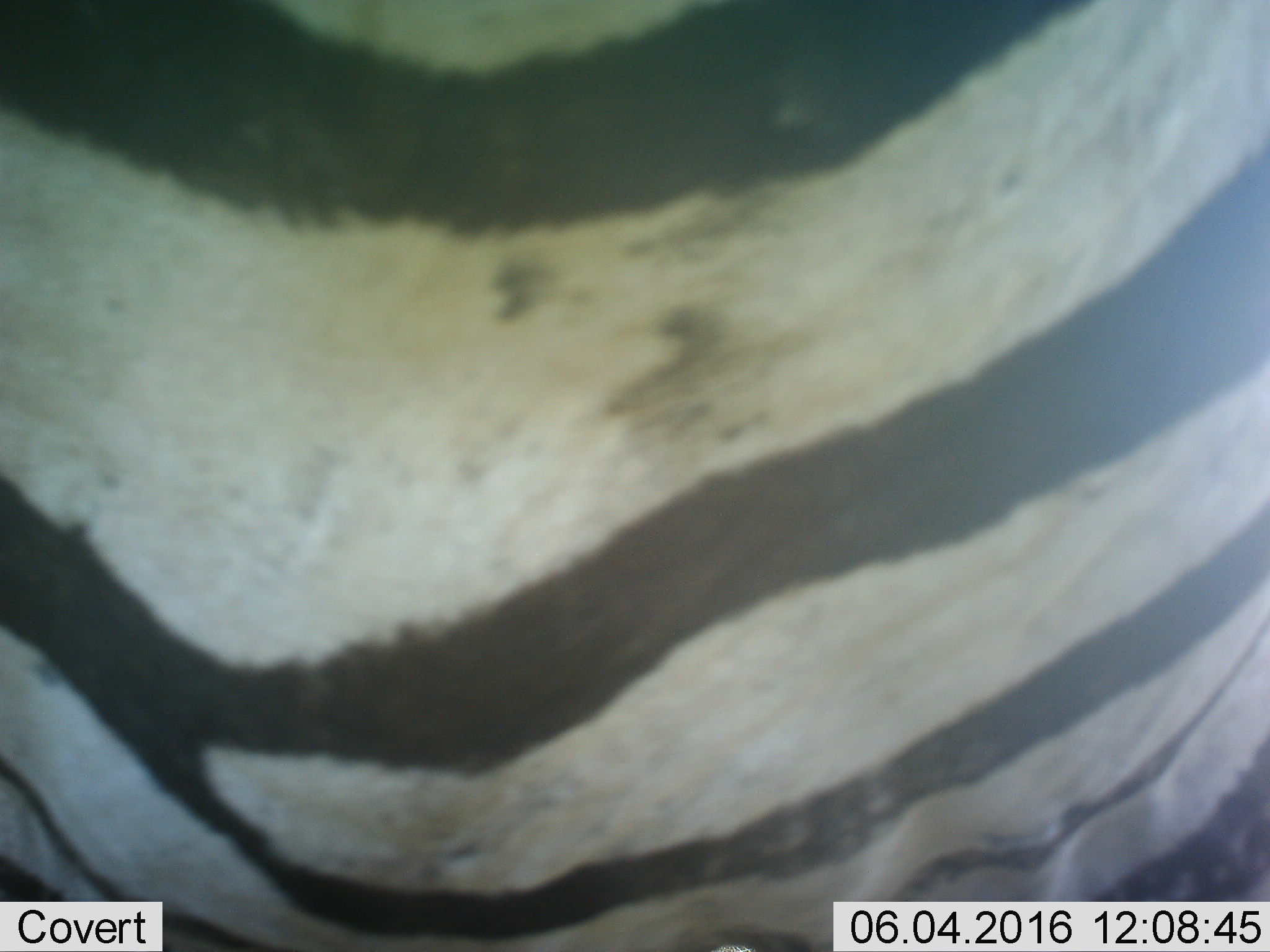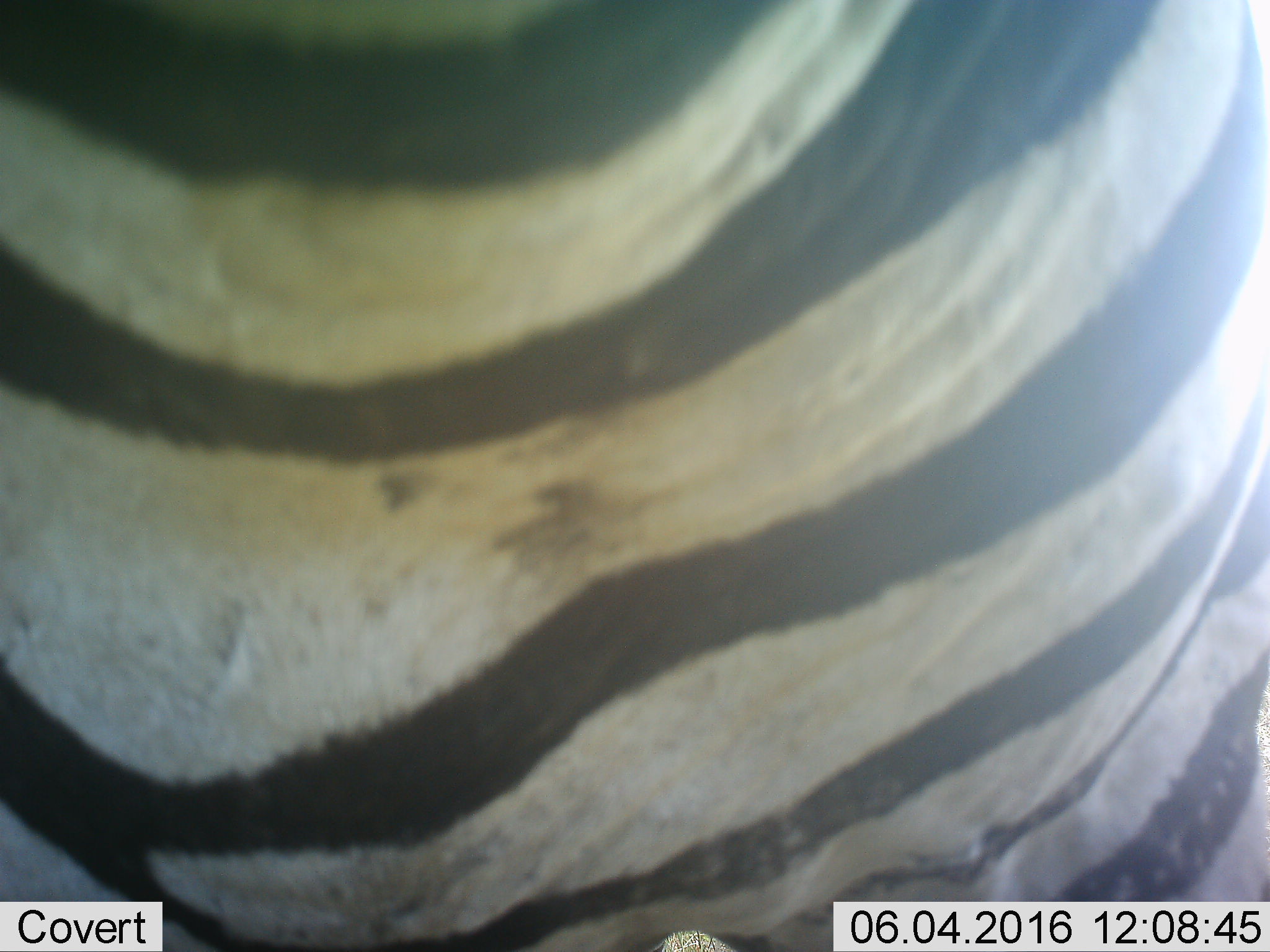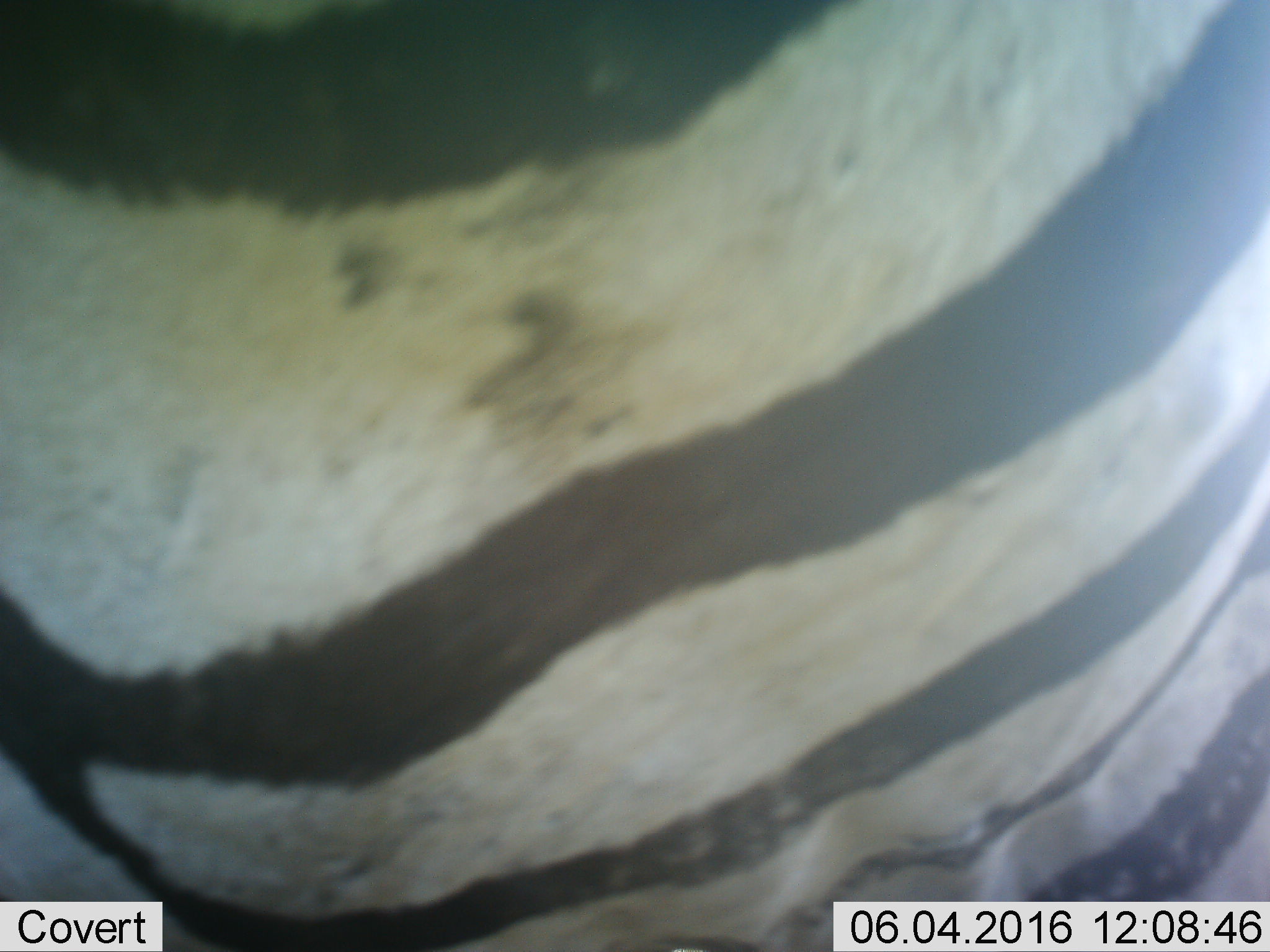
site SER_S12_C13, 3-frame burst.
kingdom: Animalia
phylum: Chordata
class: Mammalia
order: Perissodactyla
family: Equidae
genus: Equus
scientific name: Equus quagga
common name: plains zebra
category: zebraplains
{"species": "zebraplains (plains zebra) (Equus quagga)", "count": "1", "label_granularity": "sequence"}